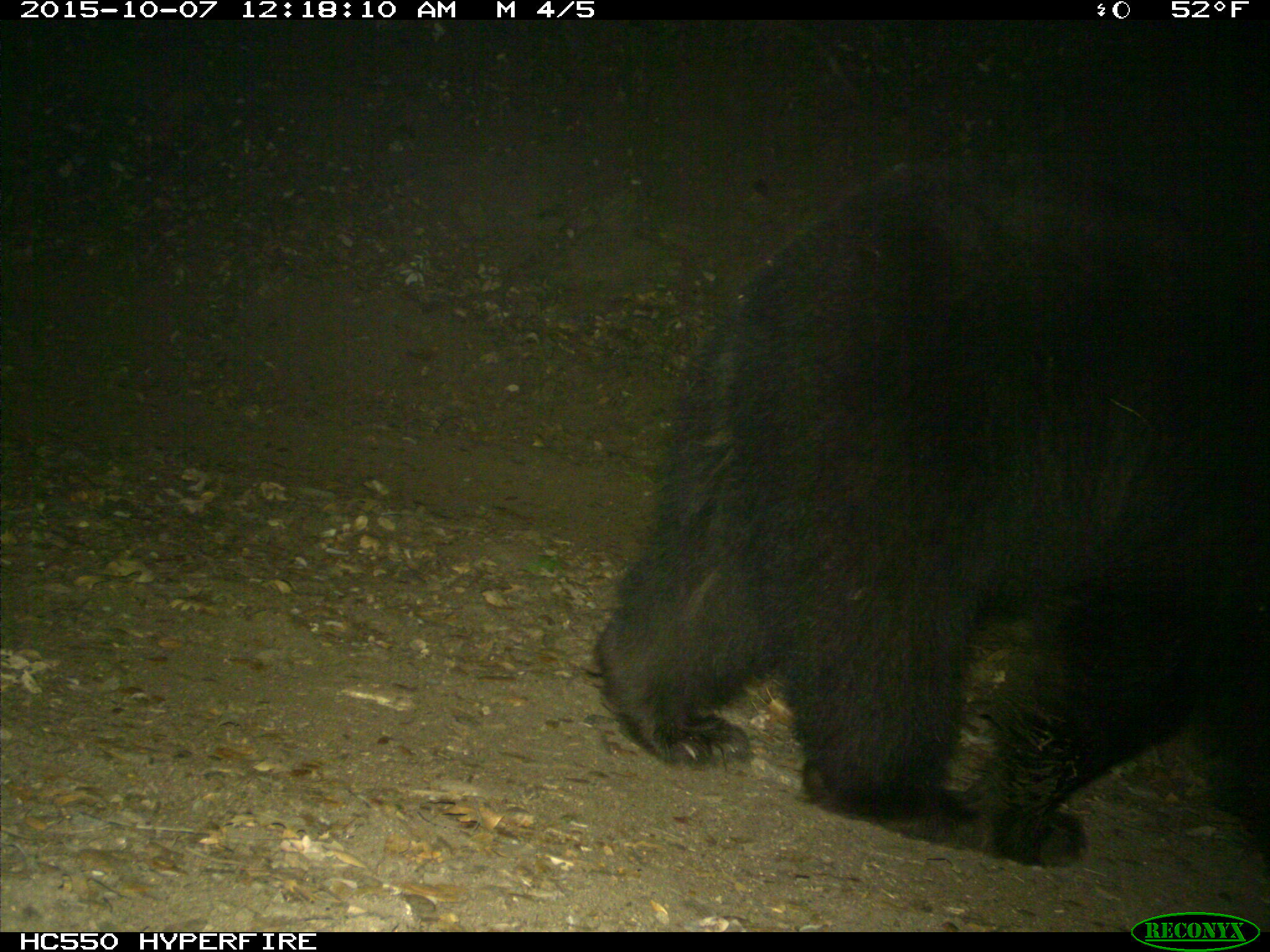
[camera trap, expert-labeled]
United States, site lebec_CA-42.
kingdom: Animalia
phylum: Chordata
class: Mammalia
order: Carnivora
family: Ursidae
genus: Ursus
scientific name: Ursus americanus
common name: american black bear